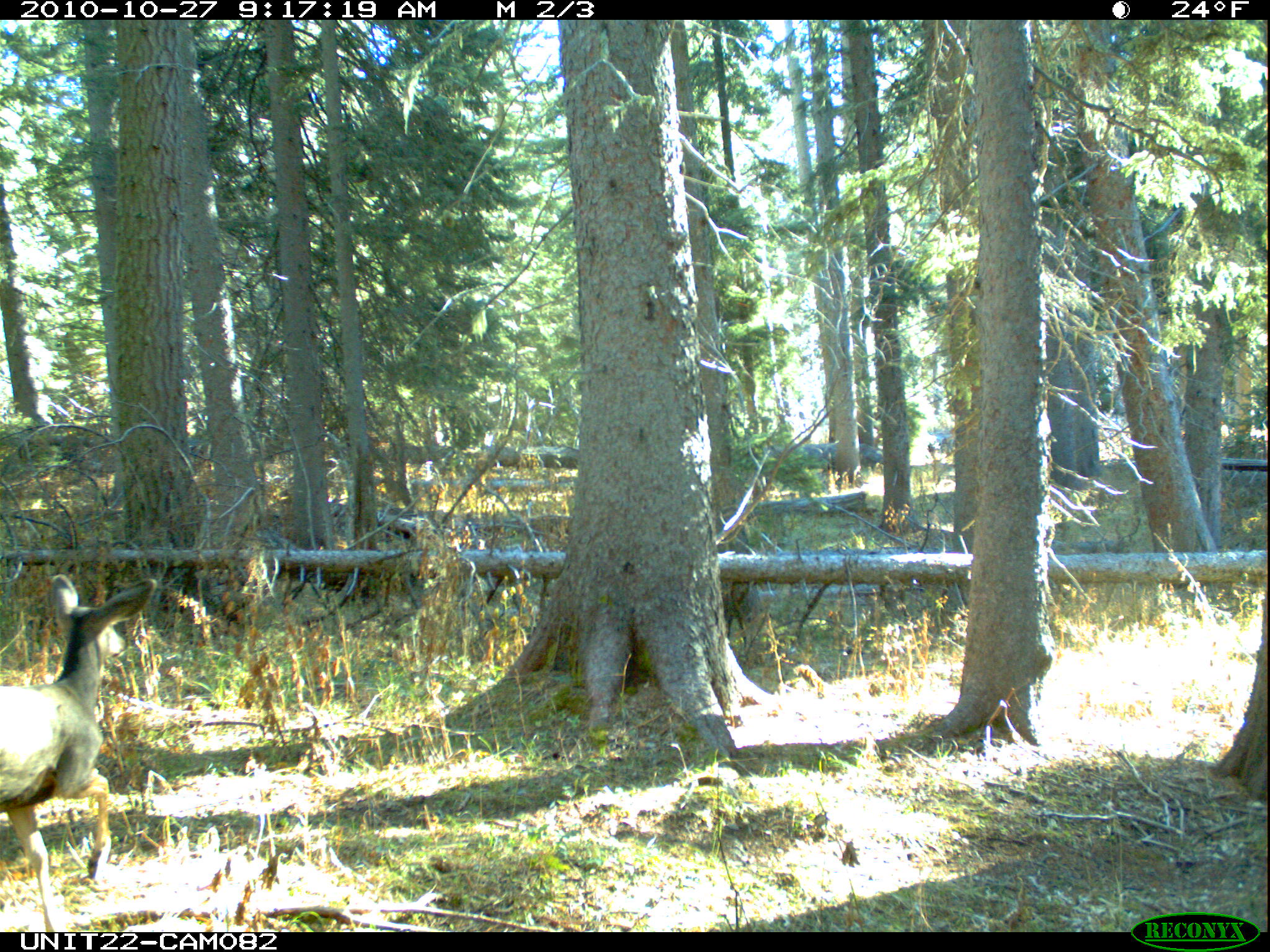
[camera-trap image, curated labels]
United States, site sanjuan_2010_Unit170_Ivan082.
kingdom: Animalia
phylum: Chordata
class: Mammalia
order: Artiodactyla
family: Cervidae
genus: Odocoileus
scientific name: Odocoileus hemionus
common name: mule deer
Odocoileus hemionus (mule deer).